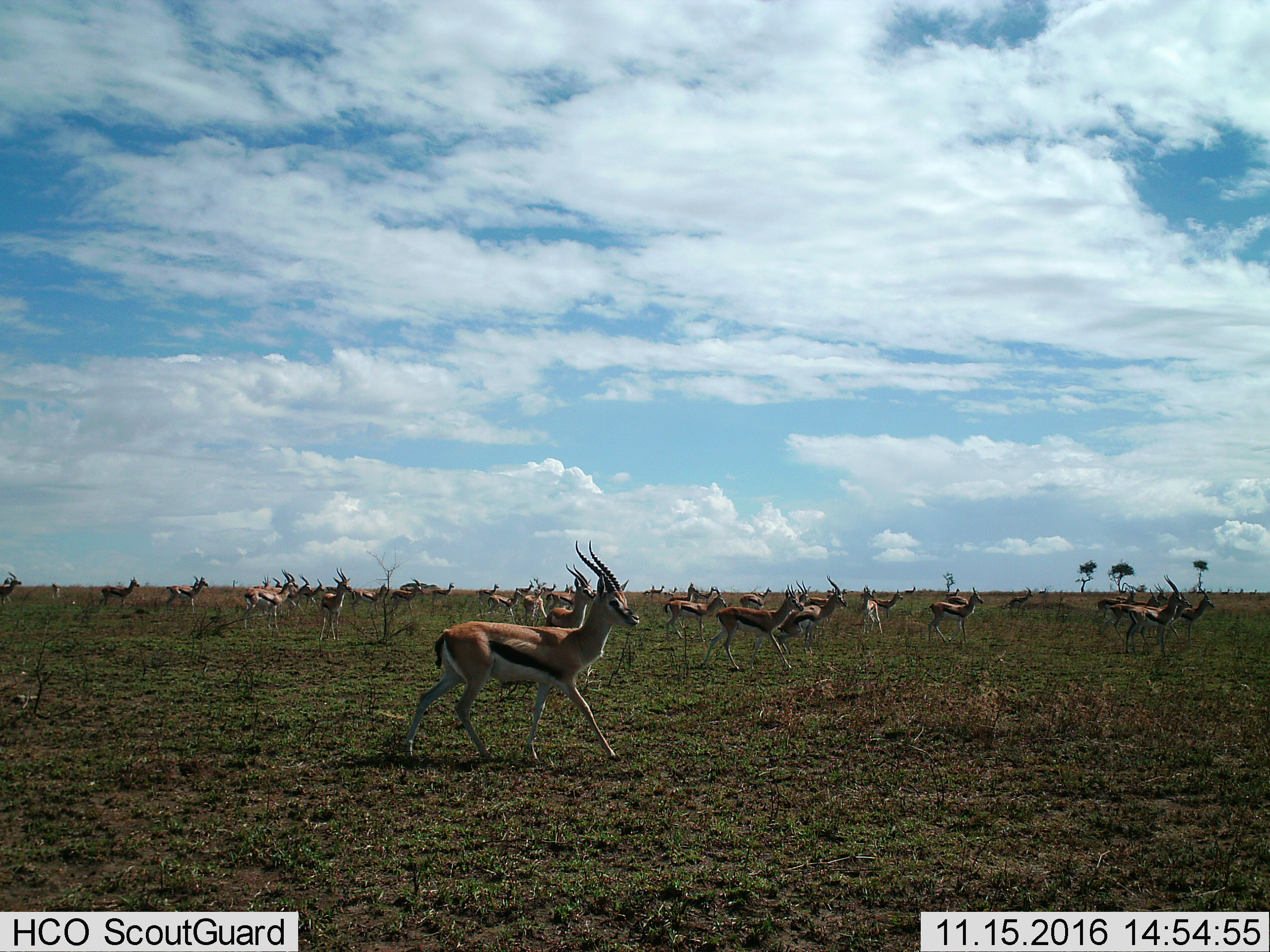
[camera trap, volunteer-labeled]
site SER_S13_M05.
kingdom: Animalia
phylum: Chordata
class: Mammalia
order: Artiodactyla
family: Bovidae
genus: Eudorcas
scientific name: Eudorcas thomsonii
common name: thomson's gazelle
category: gazellethomsons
Gazellethomsons (thomson's gazelle) (Eudorcas thomsonii), count 11-50. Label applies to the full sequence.